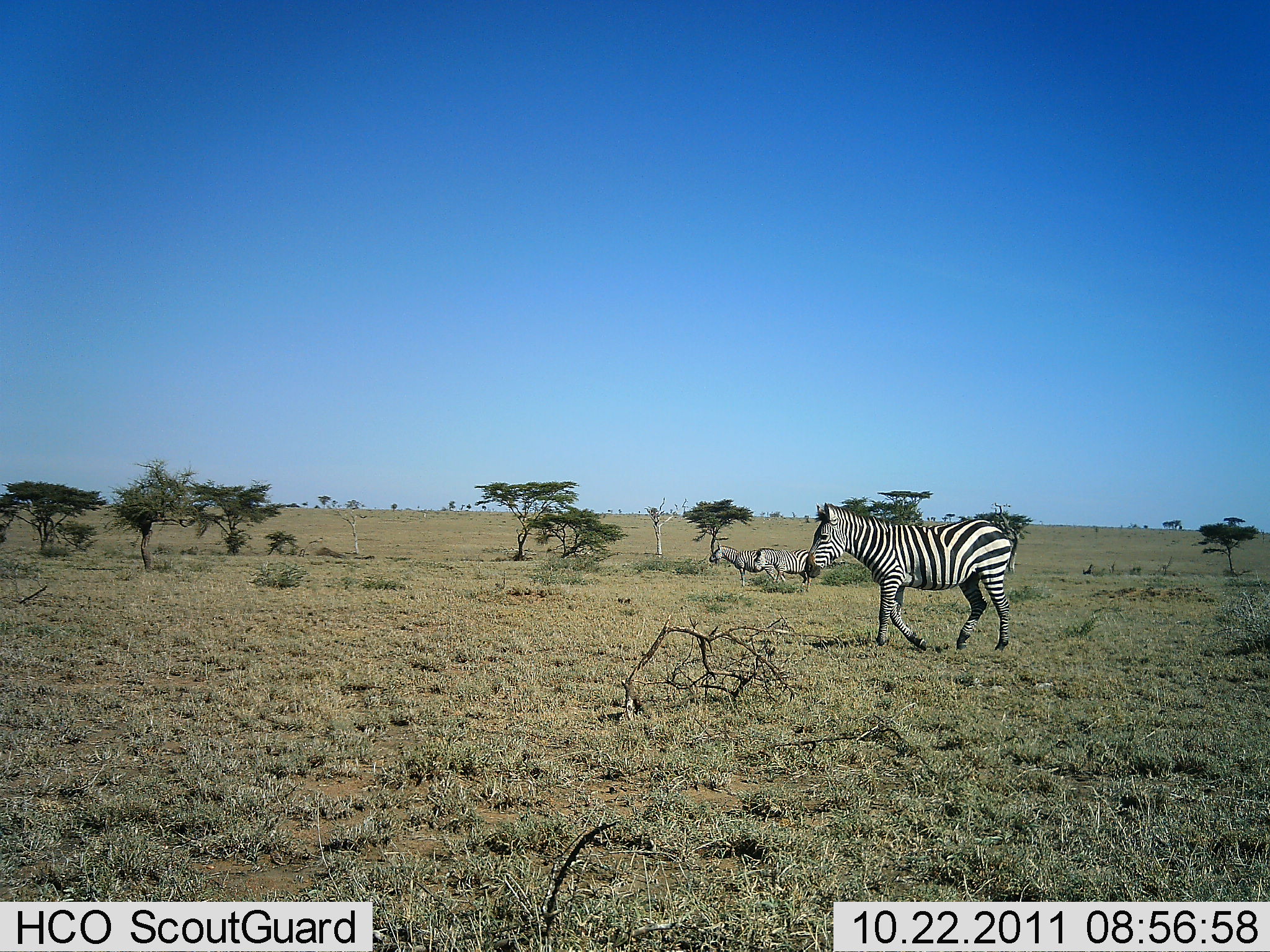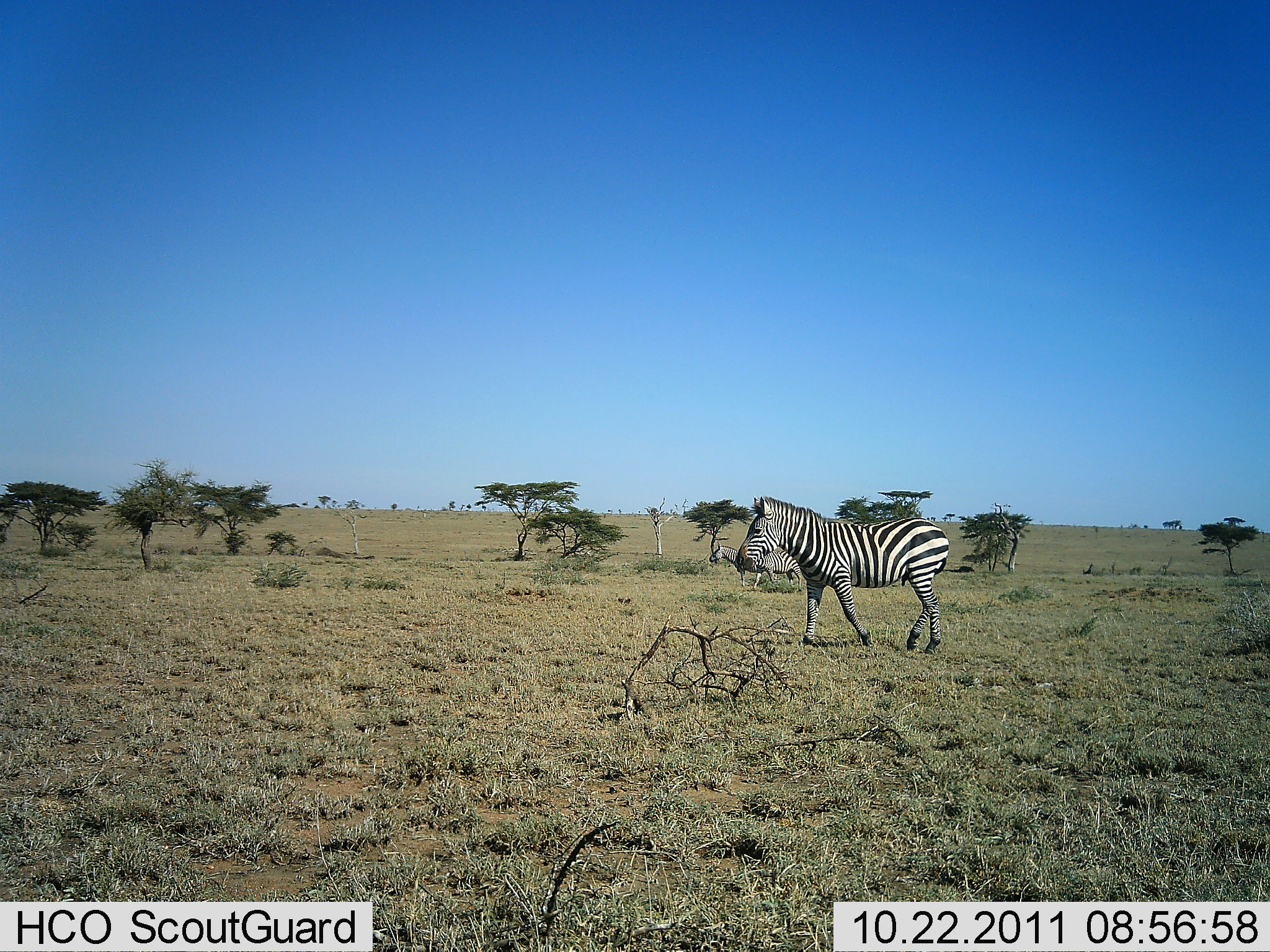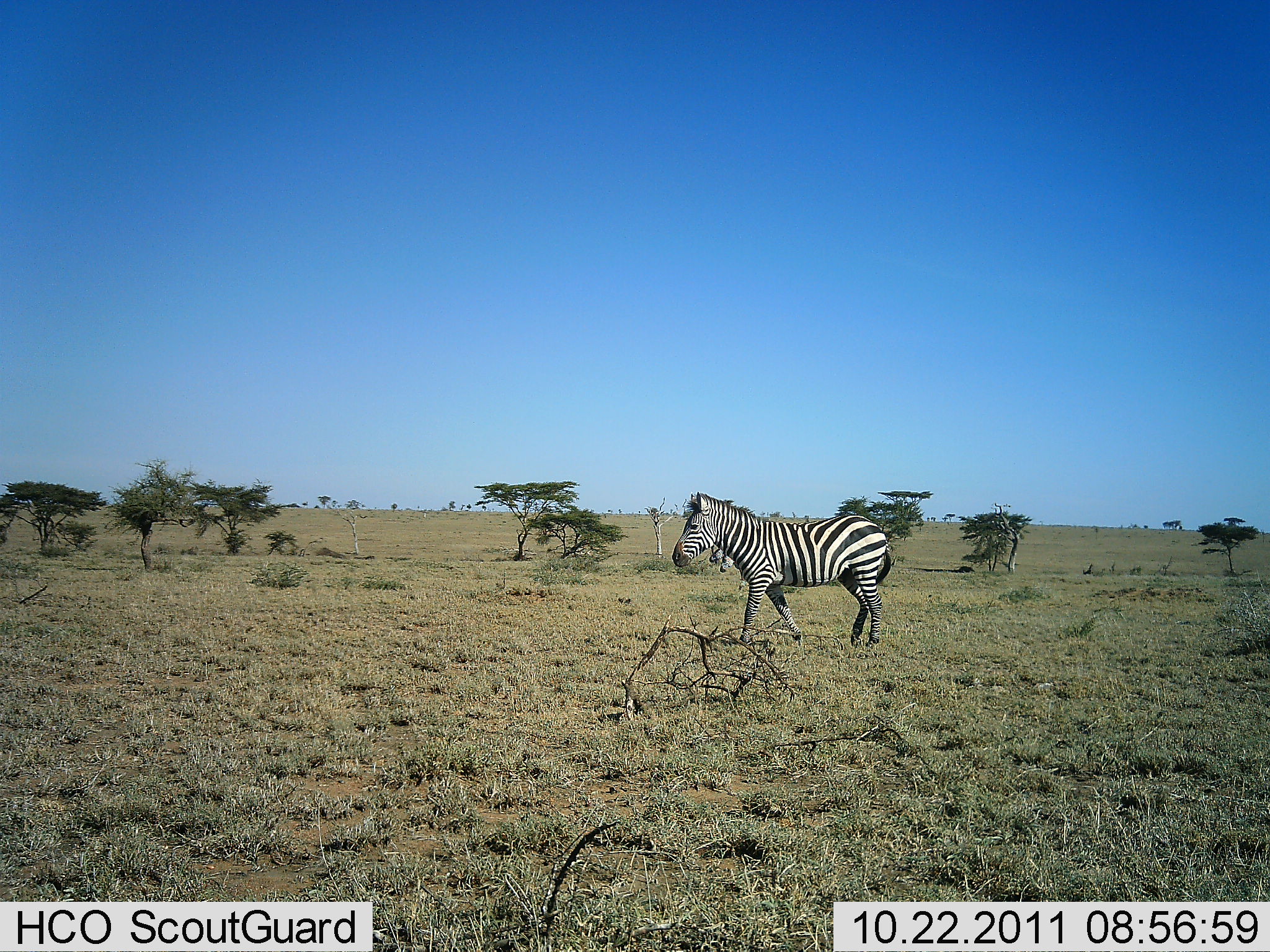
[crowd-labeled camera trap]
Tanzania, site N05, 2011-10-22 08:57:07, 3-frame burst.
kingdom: Animalia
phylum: Chordata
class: Mammalia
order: Perissodactyla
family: Equidae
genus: Equus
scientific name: Equus quagga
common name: plains zebra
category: zebra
Zebra (plains zebra) (Equus quagga), count 3. Behavior (volunteer vote fractions): standing 43%, resting 7%, moving 100%, interacting 0%. Young present (vote fraction): 0%. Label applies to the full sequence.